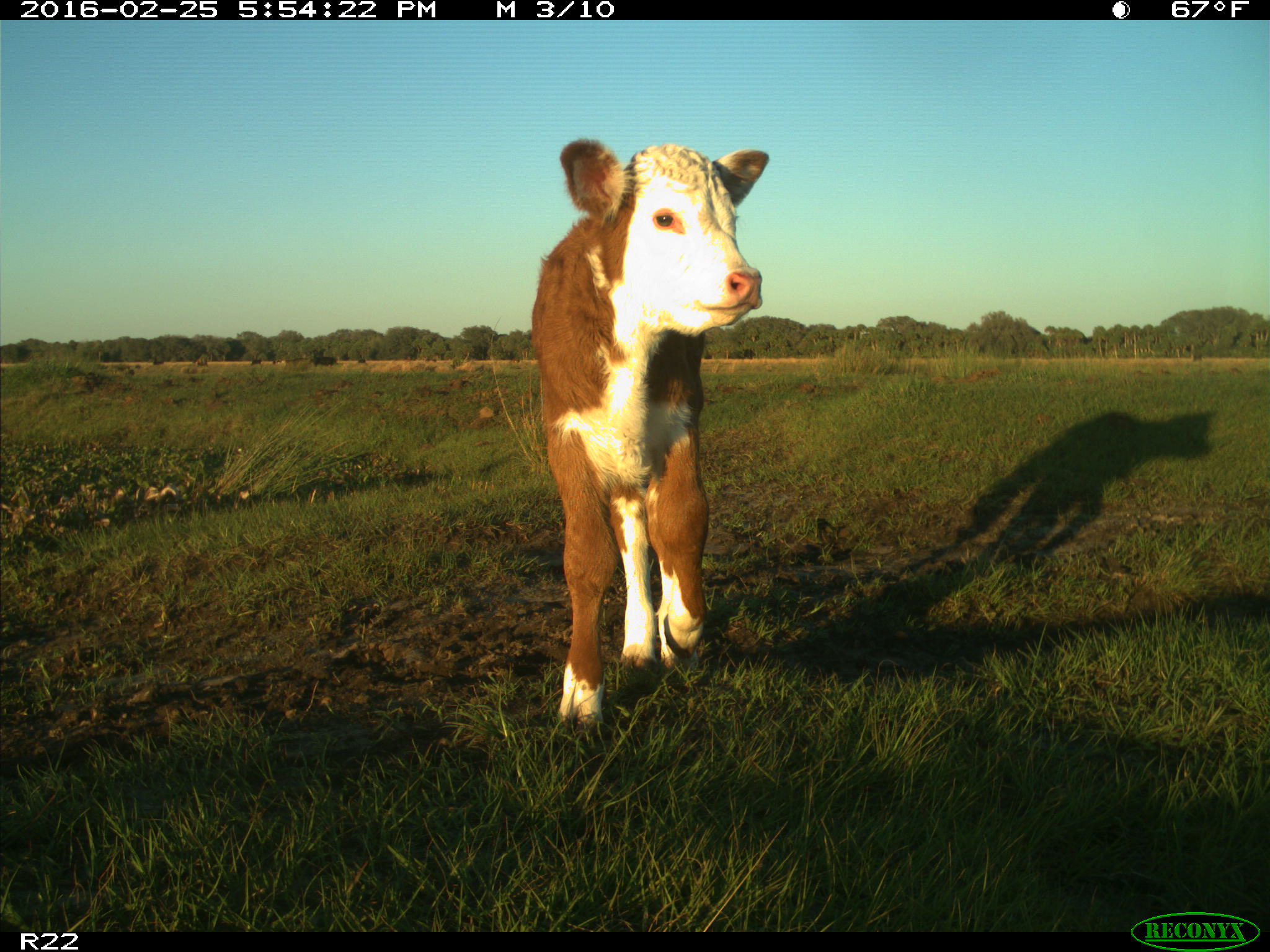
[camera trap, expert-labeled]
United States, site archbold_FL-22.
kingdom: Animalia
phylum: Chordata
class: Mammalia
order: Artiodactyla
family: Bovidae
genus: Bos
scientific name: Bos taurus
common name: domestic cow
Bos taurus (domestic cow).